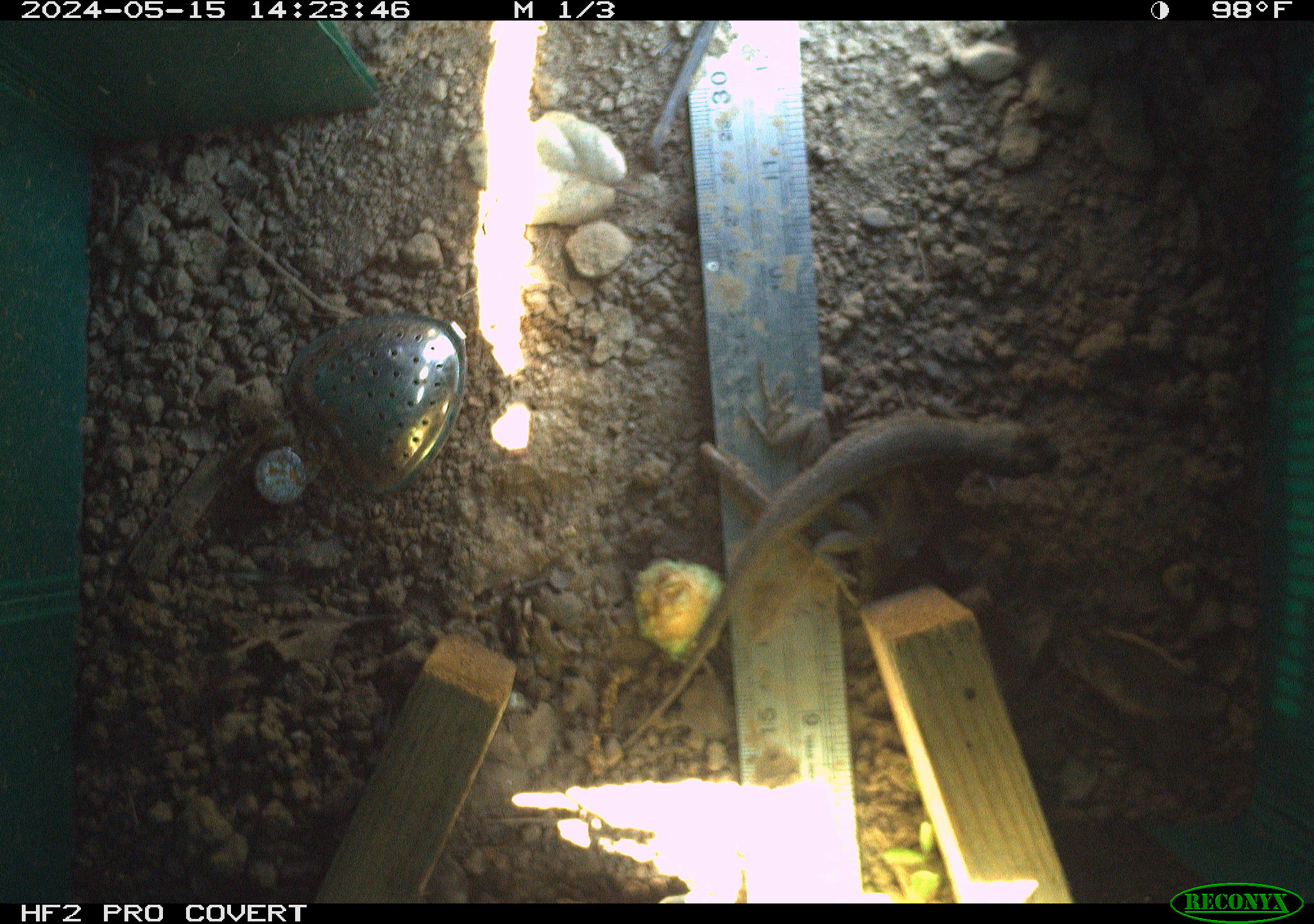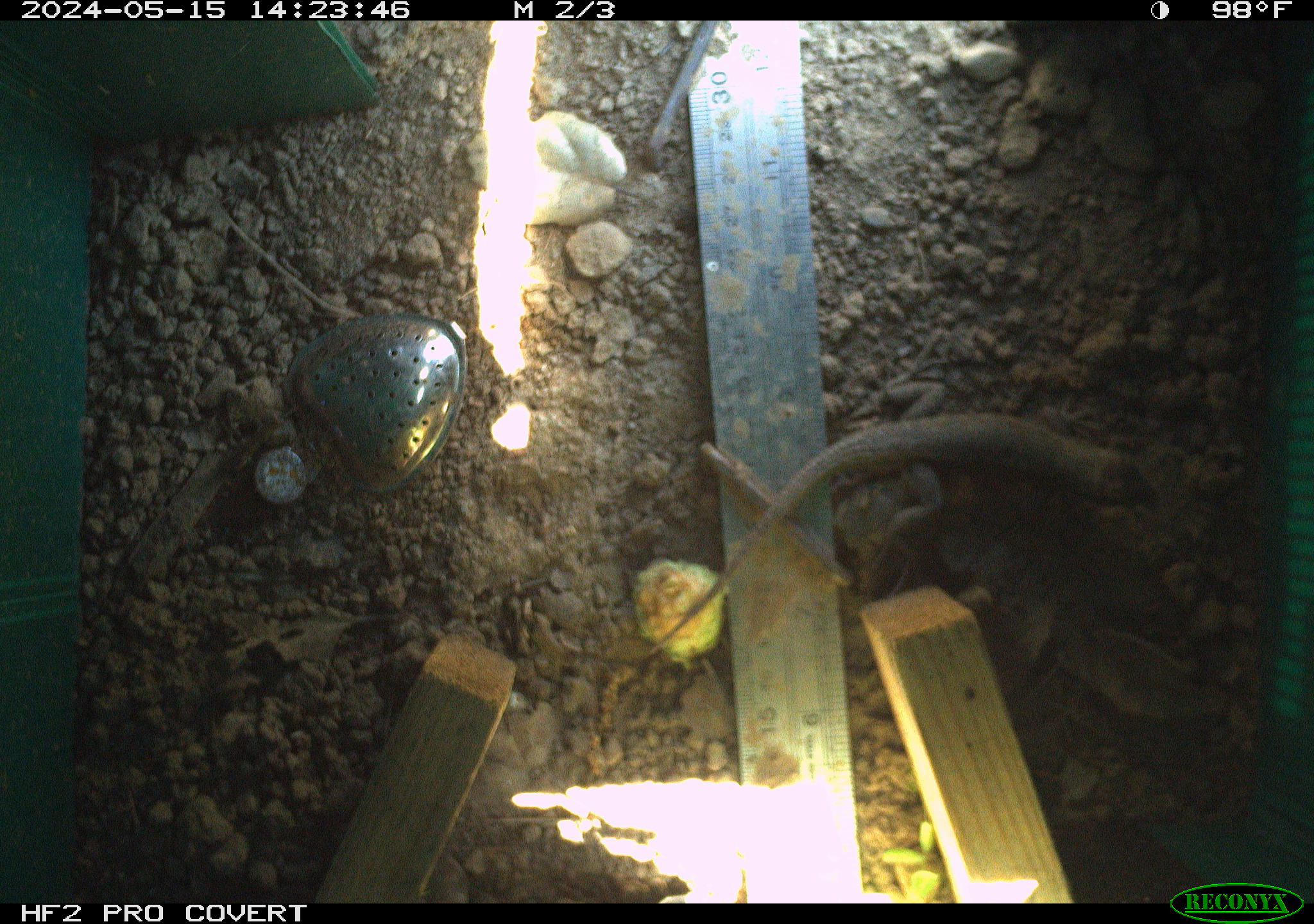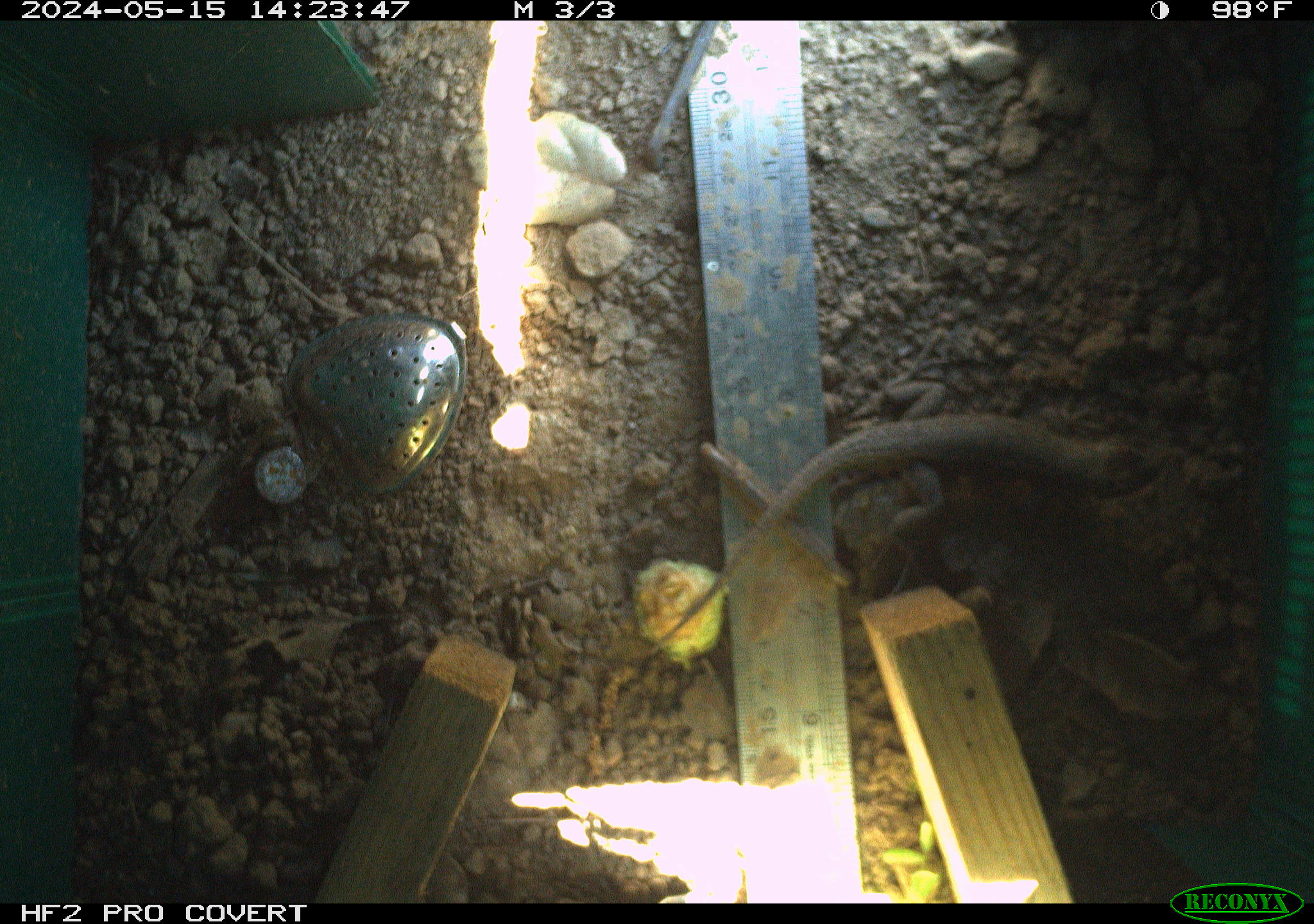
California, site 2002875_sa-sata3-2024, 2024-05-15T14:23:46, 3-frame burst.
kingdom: Animalia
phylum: Chordata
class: Reptilia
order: Squamata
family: Phrynosomatidae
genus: Sceloporus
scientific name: Sceloporus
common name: spiny lizards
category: sceloporus species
Sceloporus species (spiny lizards) (Sceloporus).